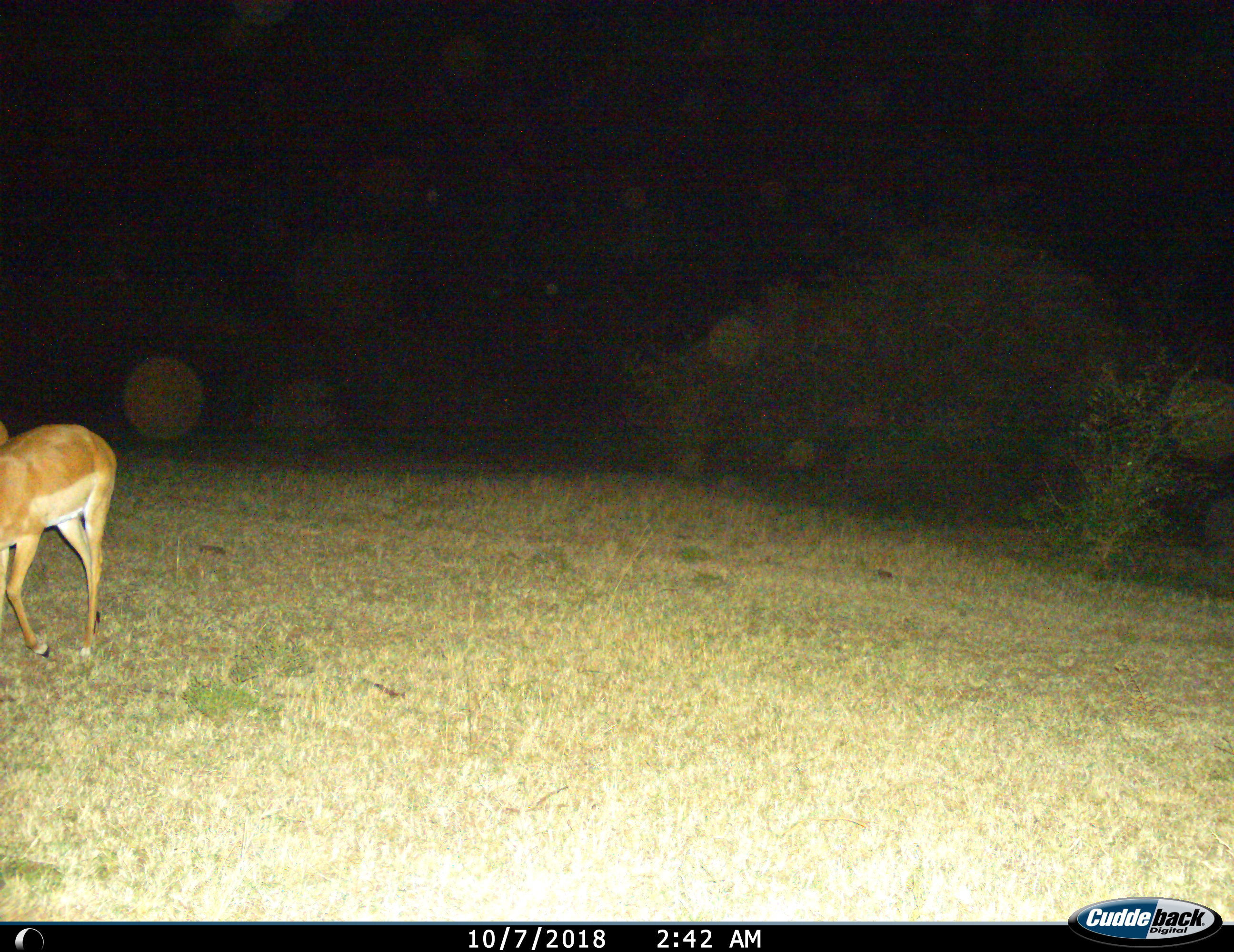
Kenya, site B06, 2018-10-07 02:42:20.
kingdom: Animalia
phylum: Chordata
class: Mammalia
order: Artiodactyla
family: Bovidae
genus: Aepyceros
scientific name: Aepyceros melampus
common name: impala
Impala (Aepyceros melampus), count 1. Behavior (volunteer vote fractions): standing 22%, resting 0%, moving 89%, interacting 0%. Young present (vote fraction): 0%. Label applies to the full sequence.